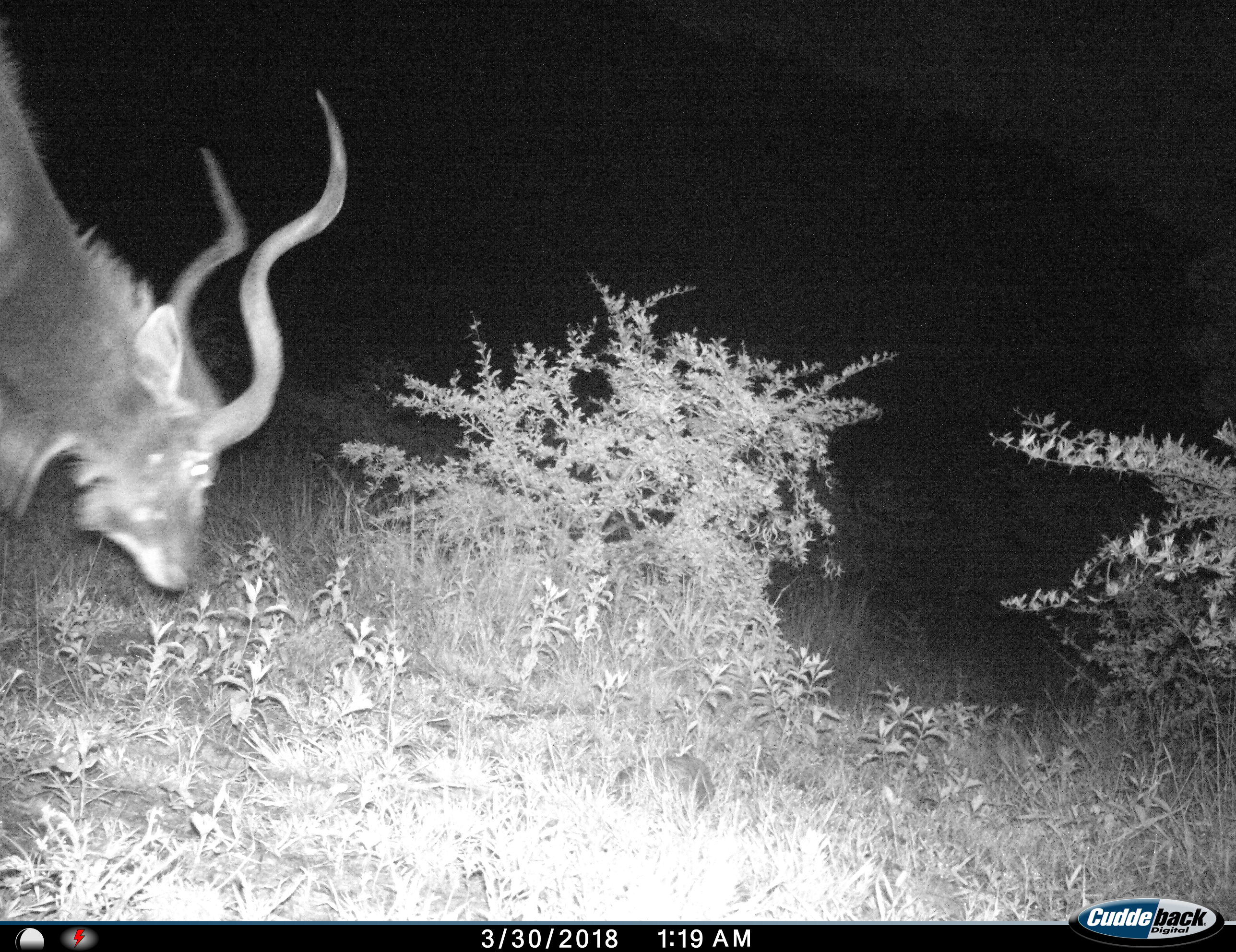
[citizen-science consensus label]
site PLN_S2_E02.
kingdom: Animalia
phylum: Chordata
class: Mammalia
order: Artiodactyla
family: Bovidae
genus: Tragelaphus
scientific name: Tragelaphus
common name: kudu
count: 1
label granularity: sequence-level